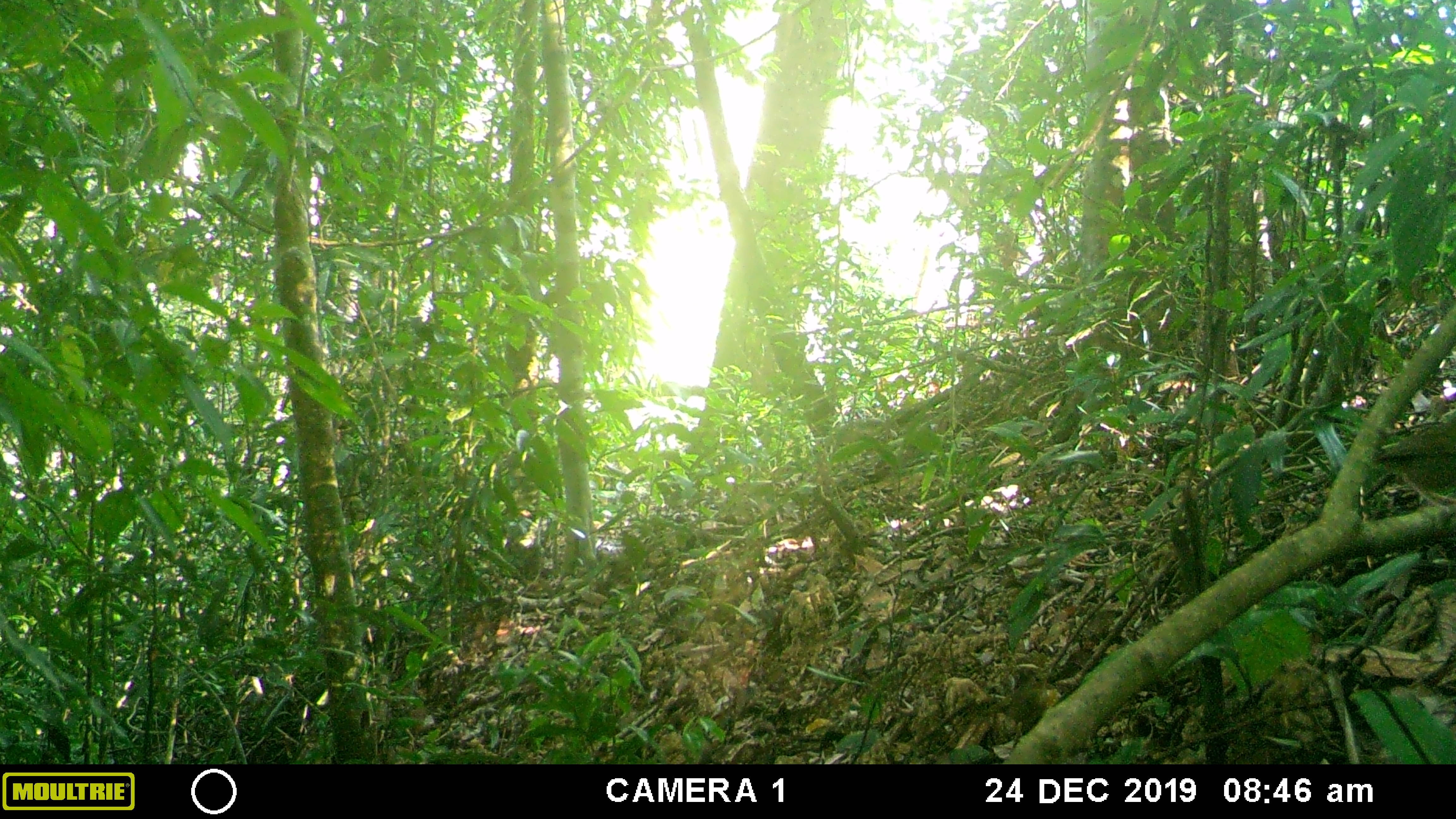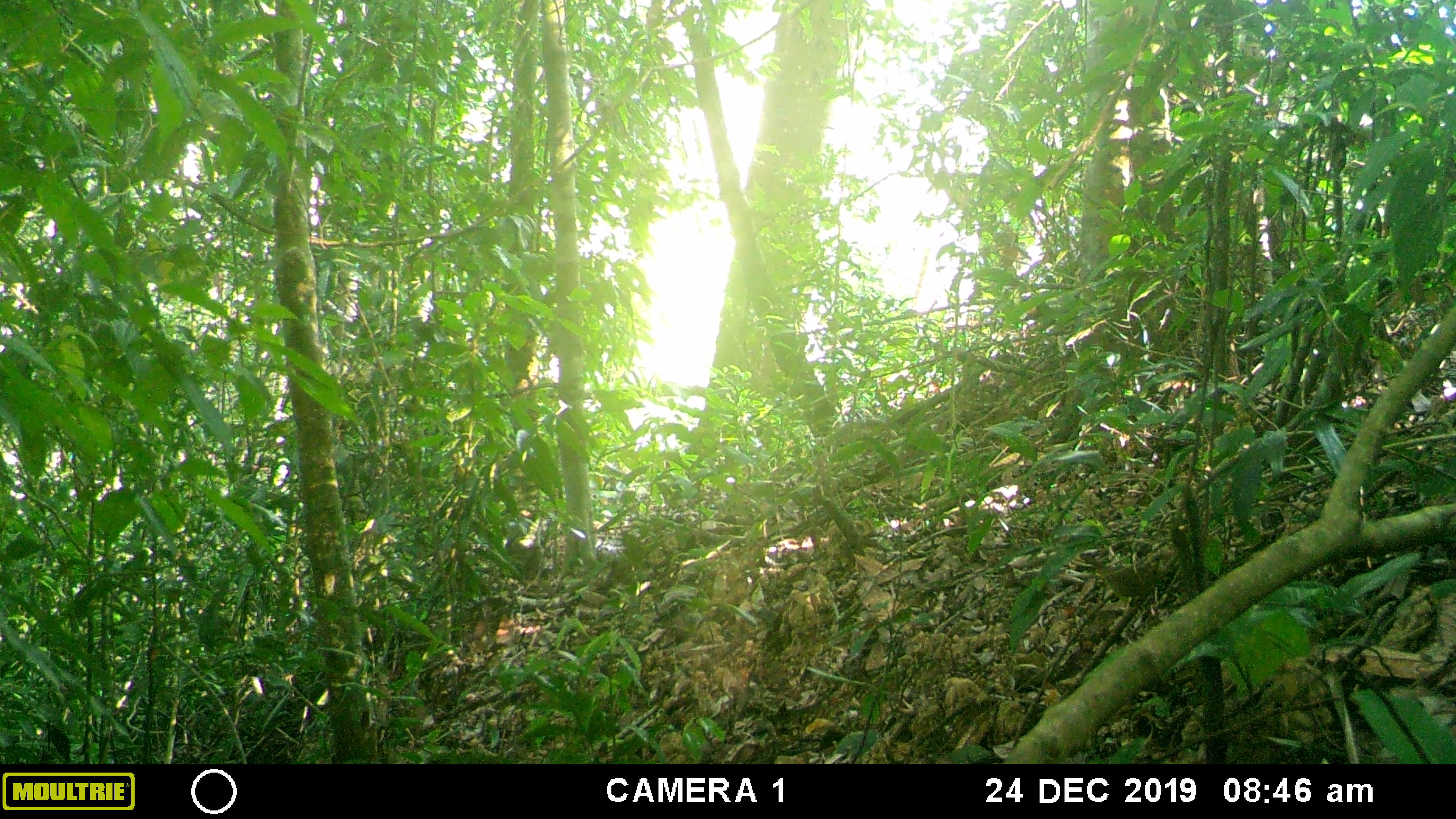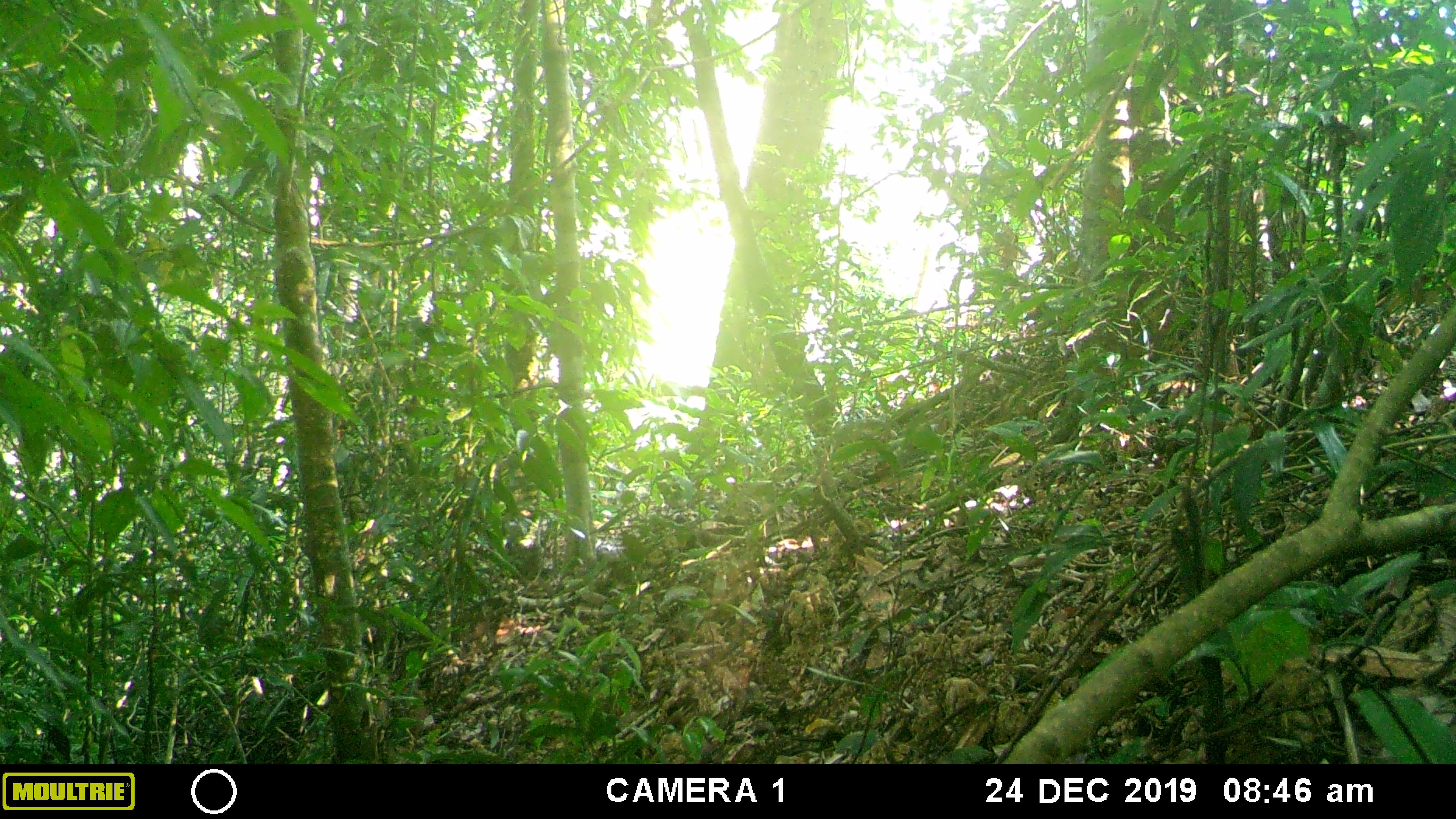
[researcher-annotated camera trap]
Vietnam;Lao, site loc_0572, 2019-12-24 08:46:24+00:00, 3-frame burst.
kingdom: Animalia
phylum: Chordata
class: Aves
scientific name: Aves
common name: bird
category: unidentified bird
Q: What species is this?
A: Unidentified bird (bird) (Aves).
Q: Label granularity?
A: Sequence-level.